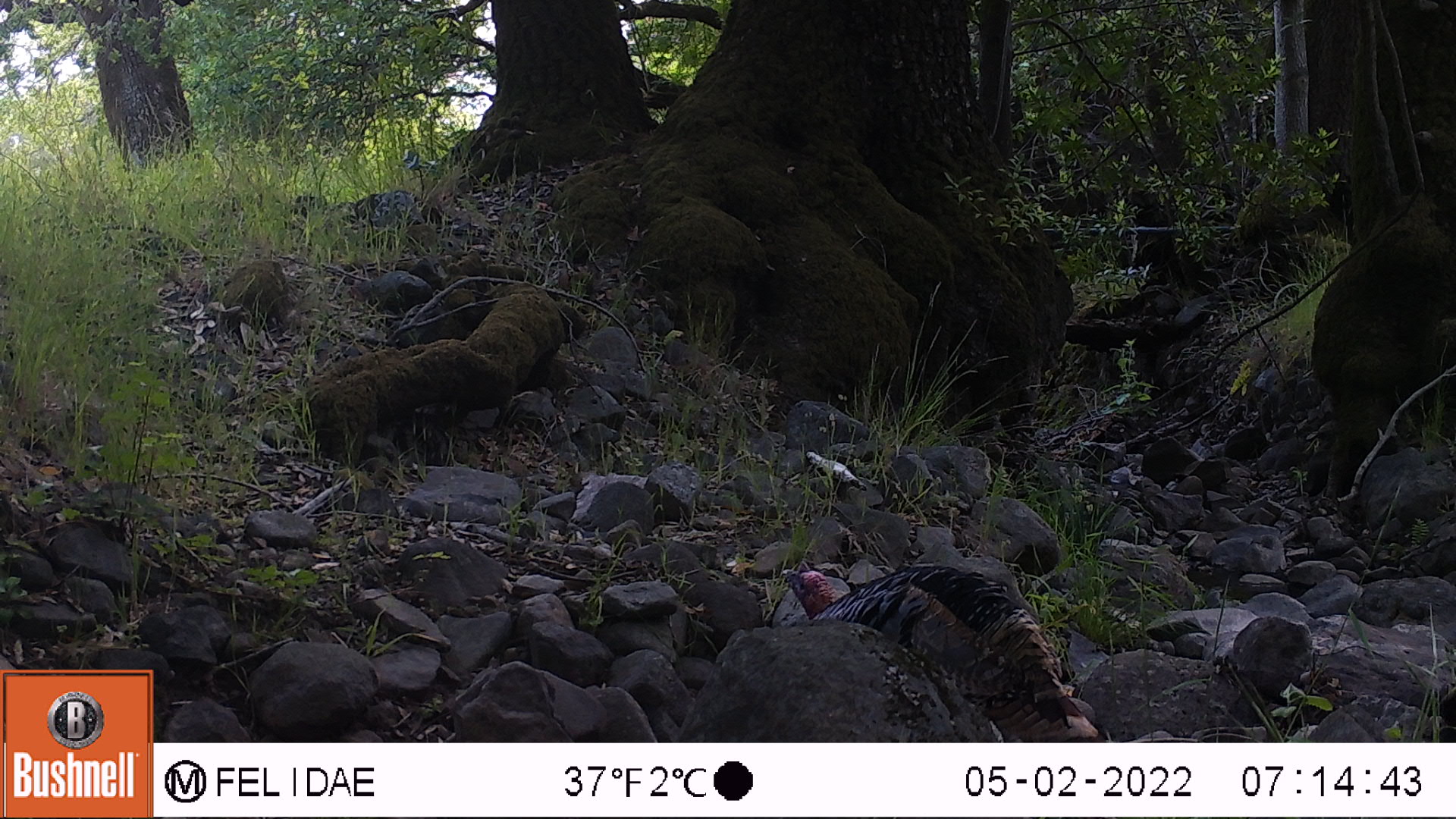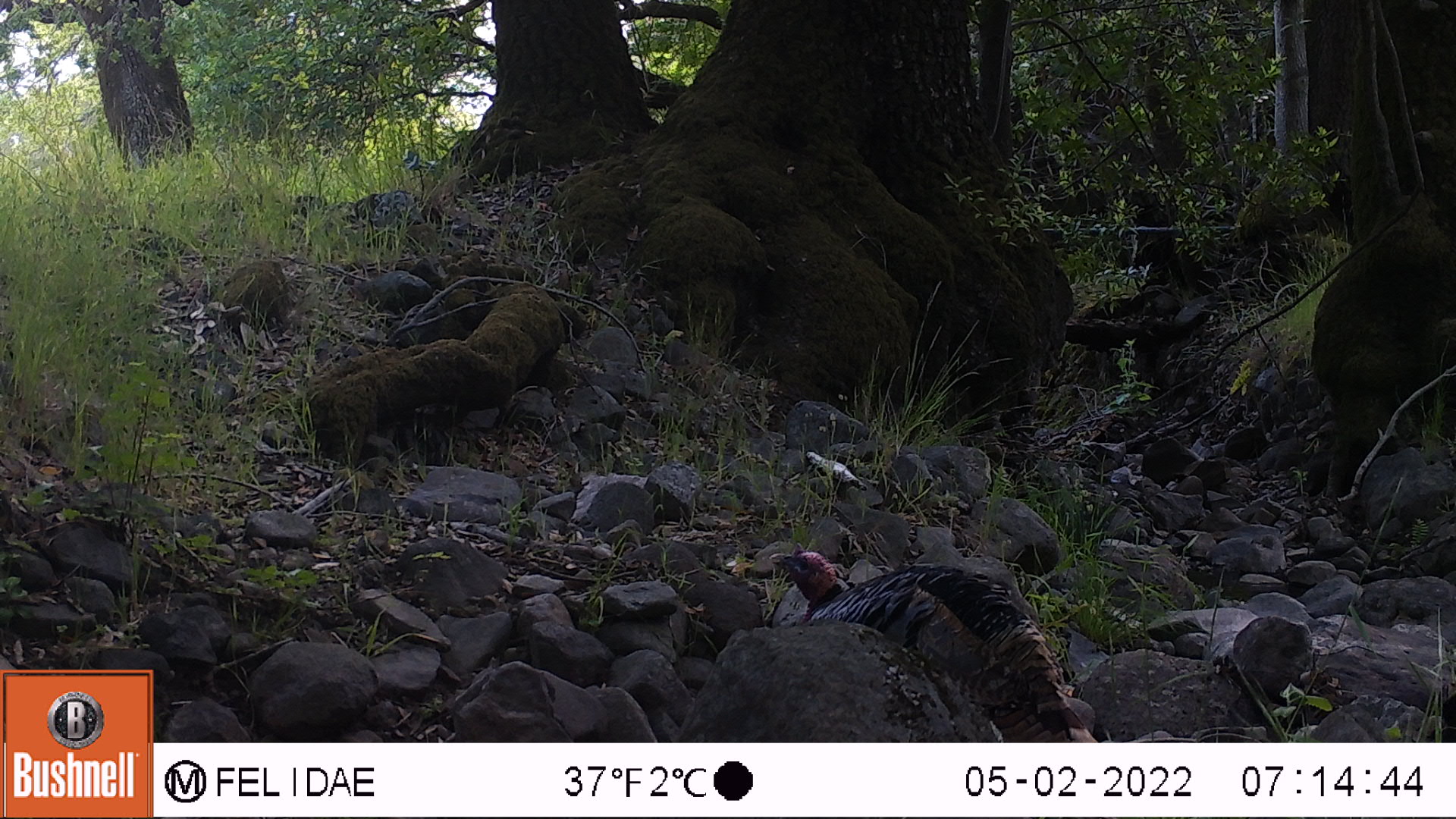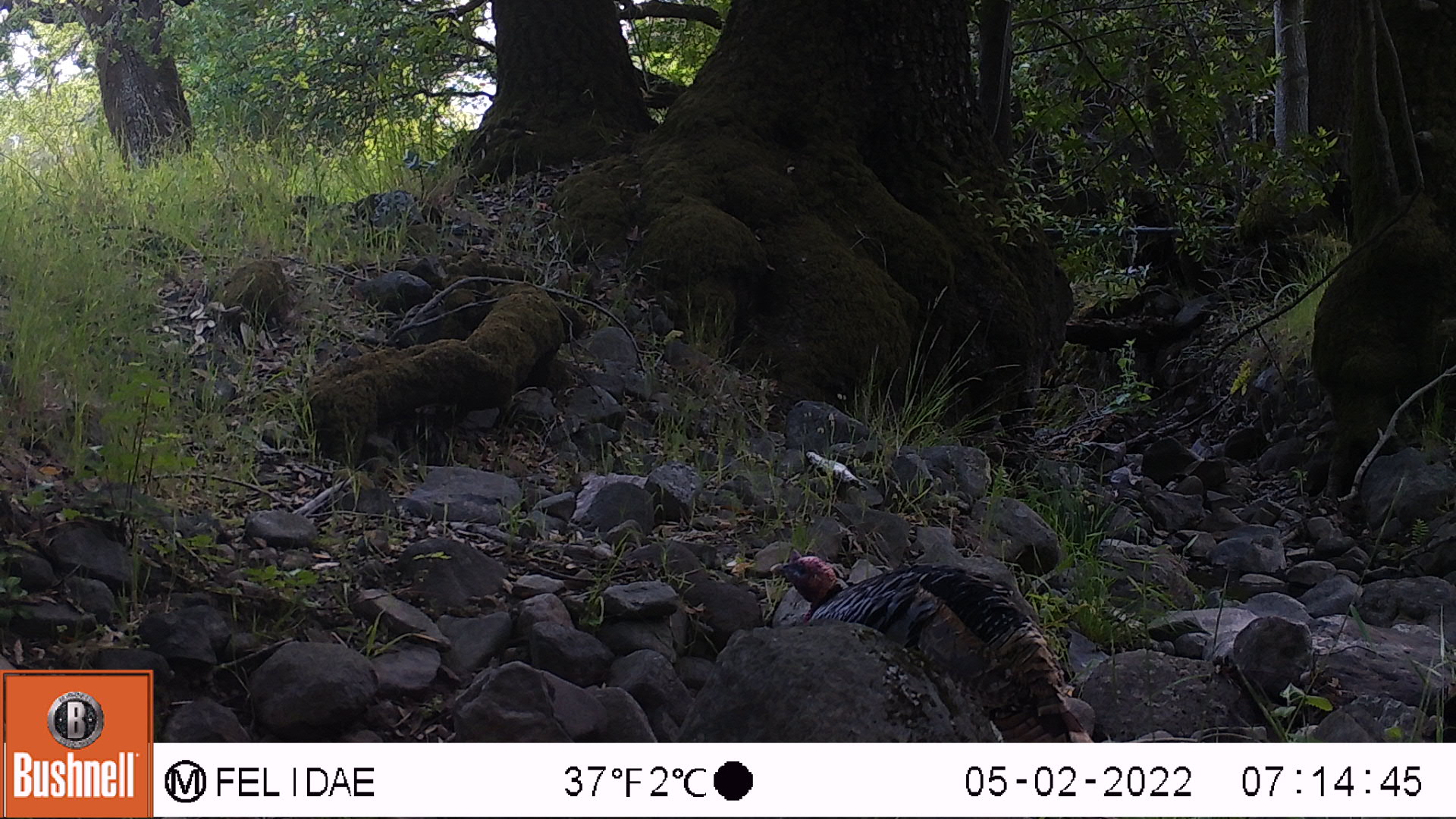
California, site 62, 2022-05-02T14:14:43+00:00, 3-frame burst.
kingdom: Animalia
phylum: Chordata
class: Aves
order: Galliformes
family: Phasianidae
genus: Meleagris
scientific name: Meleagris gallopavo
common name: turkey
Turkey (Meleagris gallopavo).